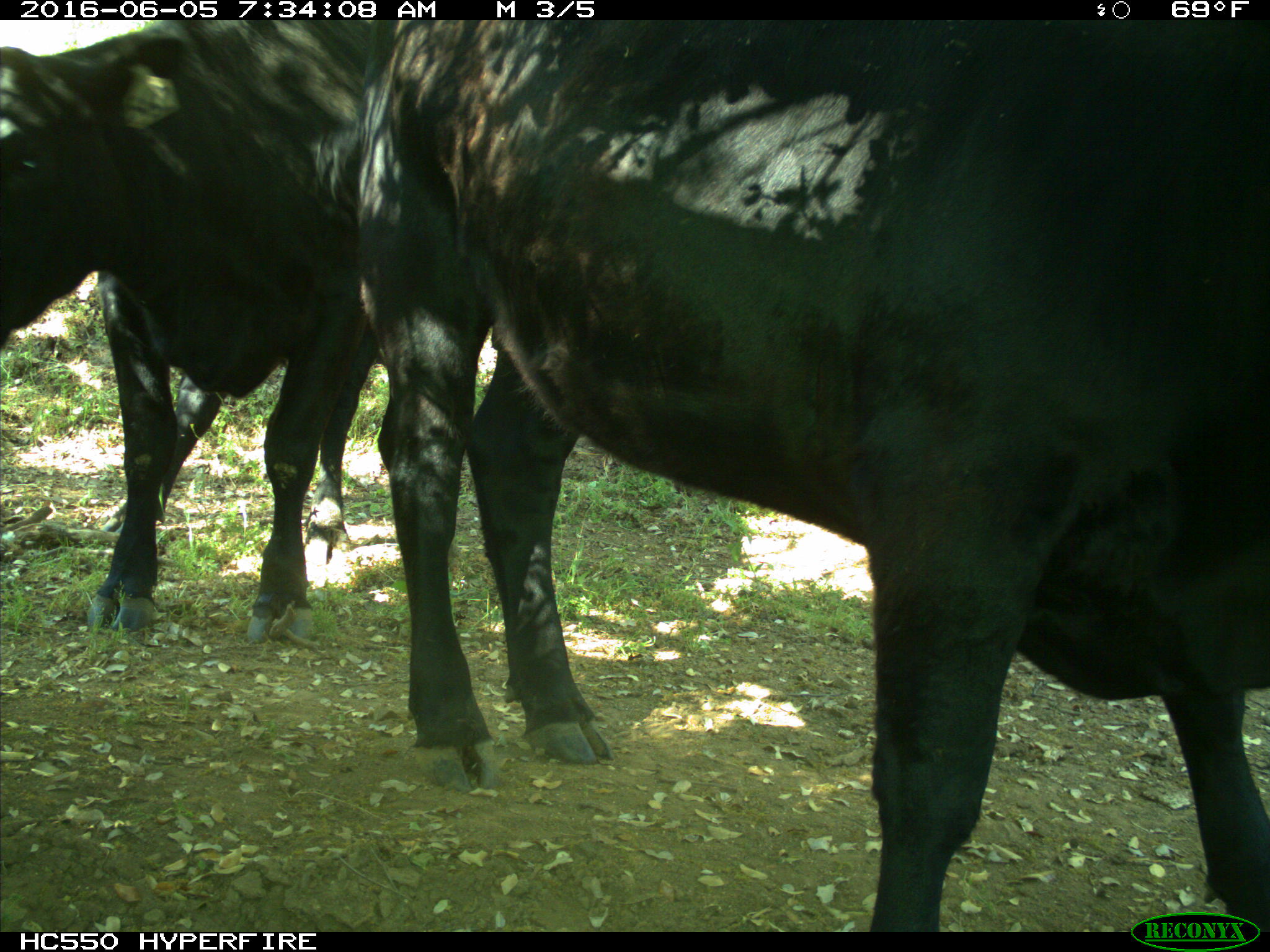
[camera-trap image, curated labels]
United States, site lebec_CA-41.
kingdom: Animalia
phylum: Chordata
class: Mammalia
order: Artiodactyla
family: Bovidae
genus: Bos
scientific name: Bos taurus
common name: domestic cow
Bos taurus (domestic cow).